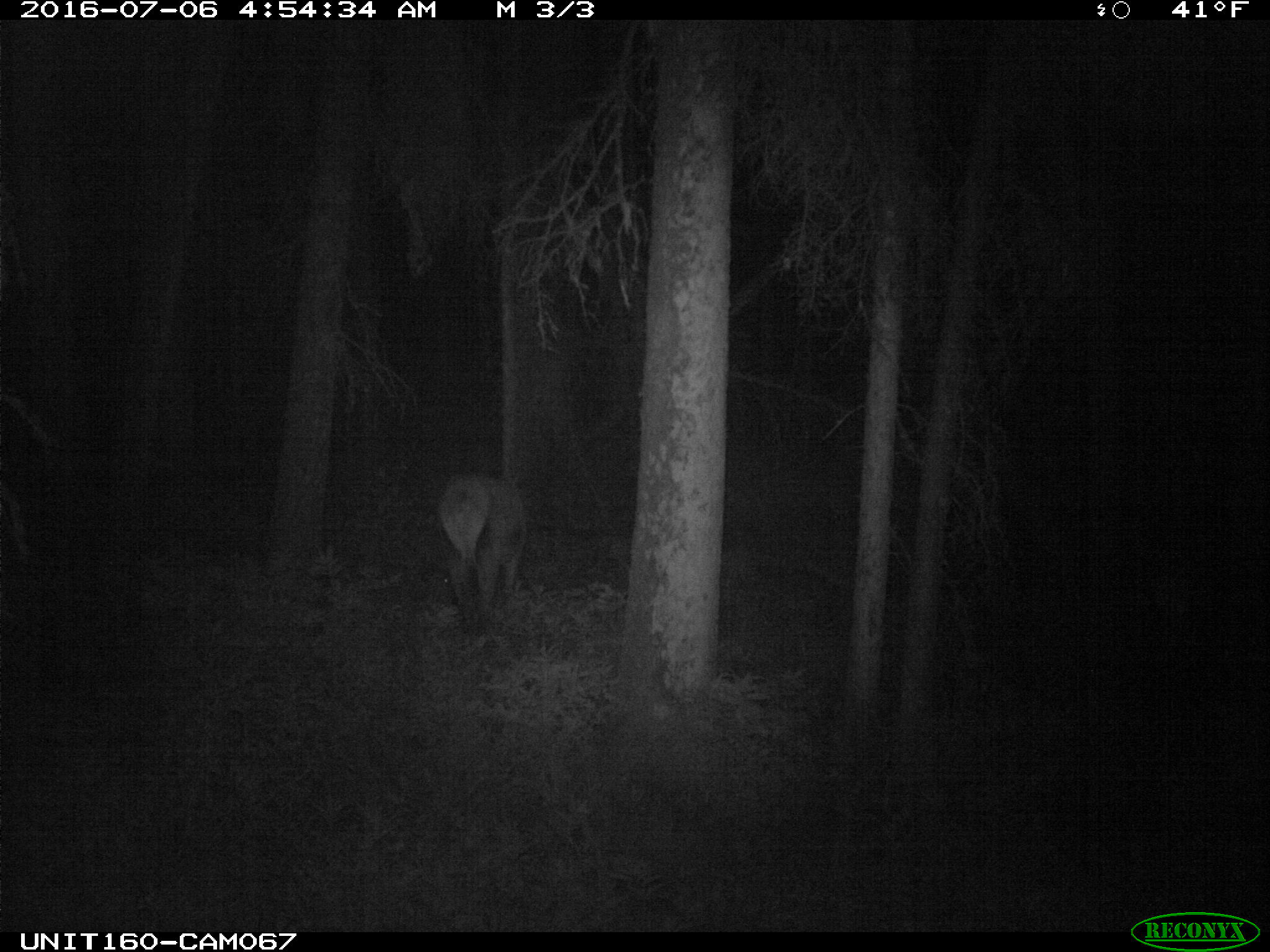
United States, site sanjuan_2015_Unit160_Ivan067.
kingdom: Animalia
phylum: Chordata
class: Mammalia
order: Artiodactyla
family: Cervidae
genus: Cervus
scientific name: Cervus elaphus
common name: red deer